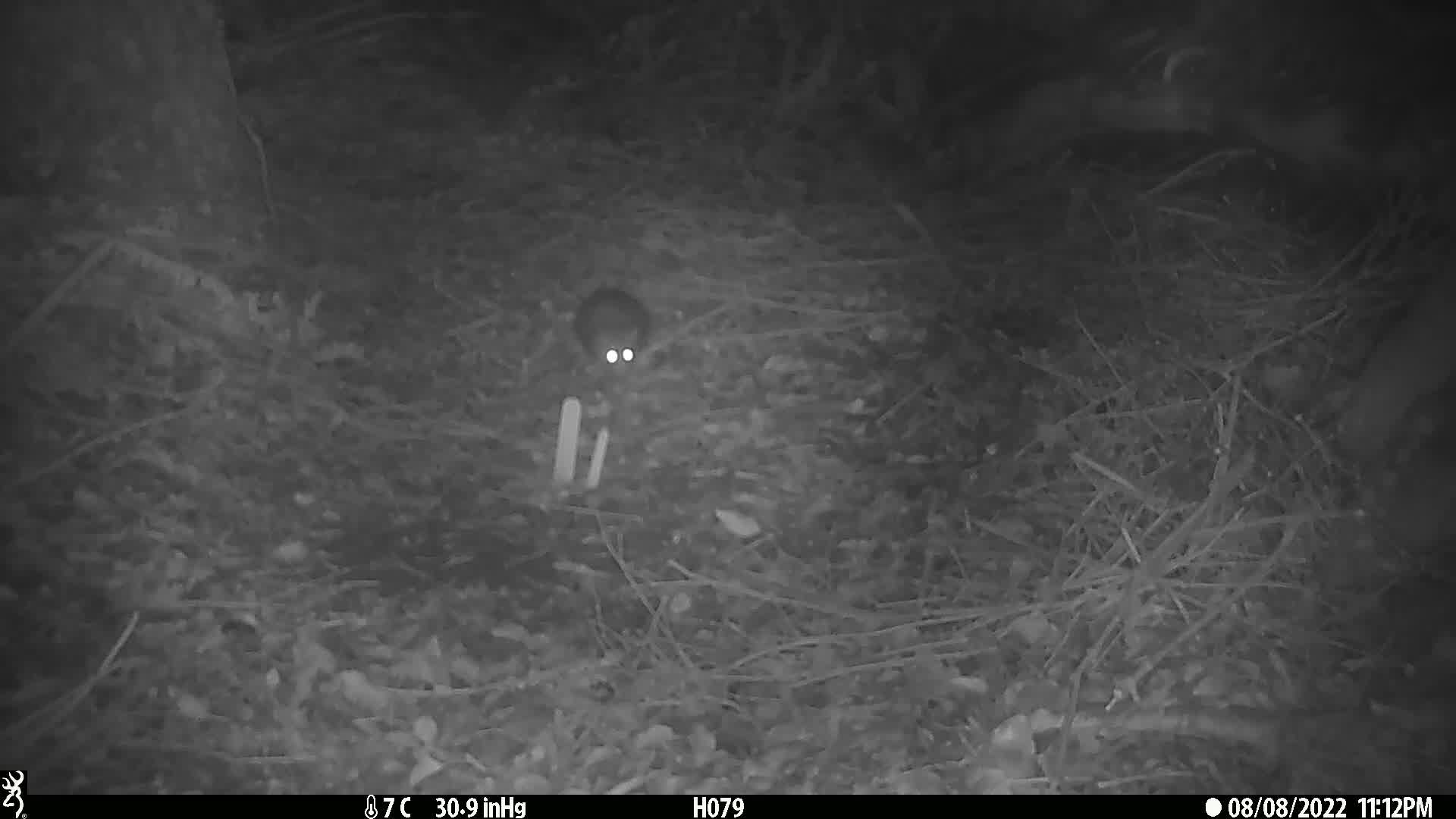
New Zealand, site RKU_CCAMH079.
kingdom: Animalia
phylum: Chordata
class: Mammalia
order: Rodentia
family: Muridae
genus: Rattus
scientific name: Rattus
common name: rat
Rat (Rattus).